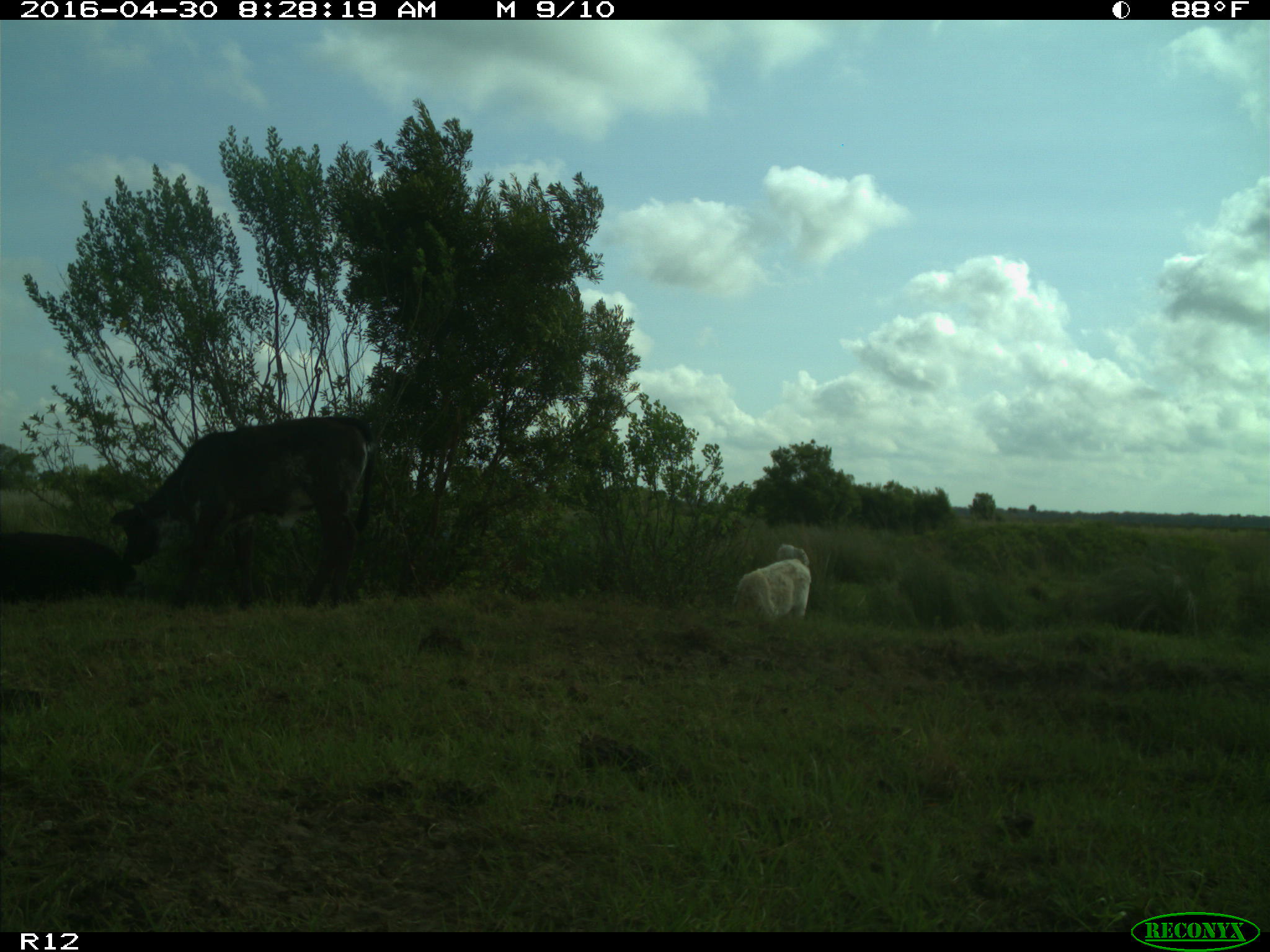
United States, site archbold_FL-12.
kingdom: Animalia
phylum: Chordata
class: Mammalia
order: Artiodactyla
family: Bovidae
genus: Bos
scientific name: Bos taurus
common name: domestic cow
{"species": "Bos taurus (domestic cow)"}